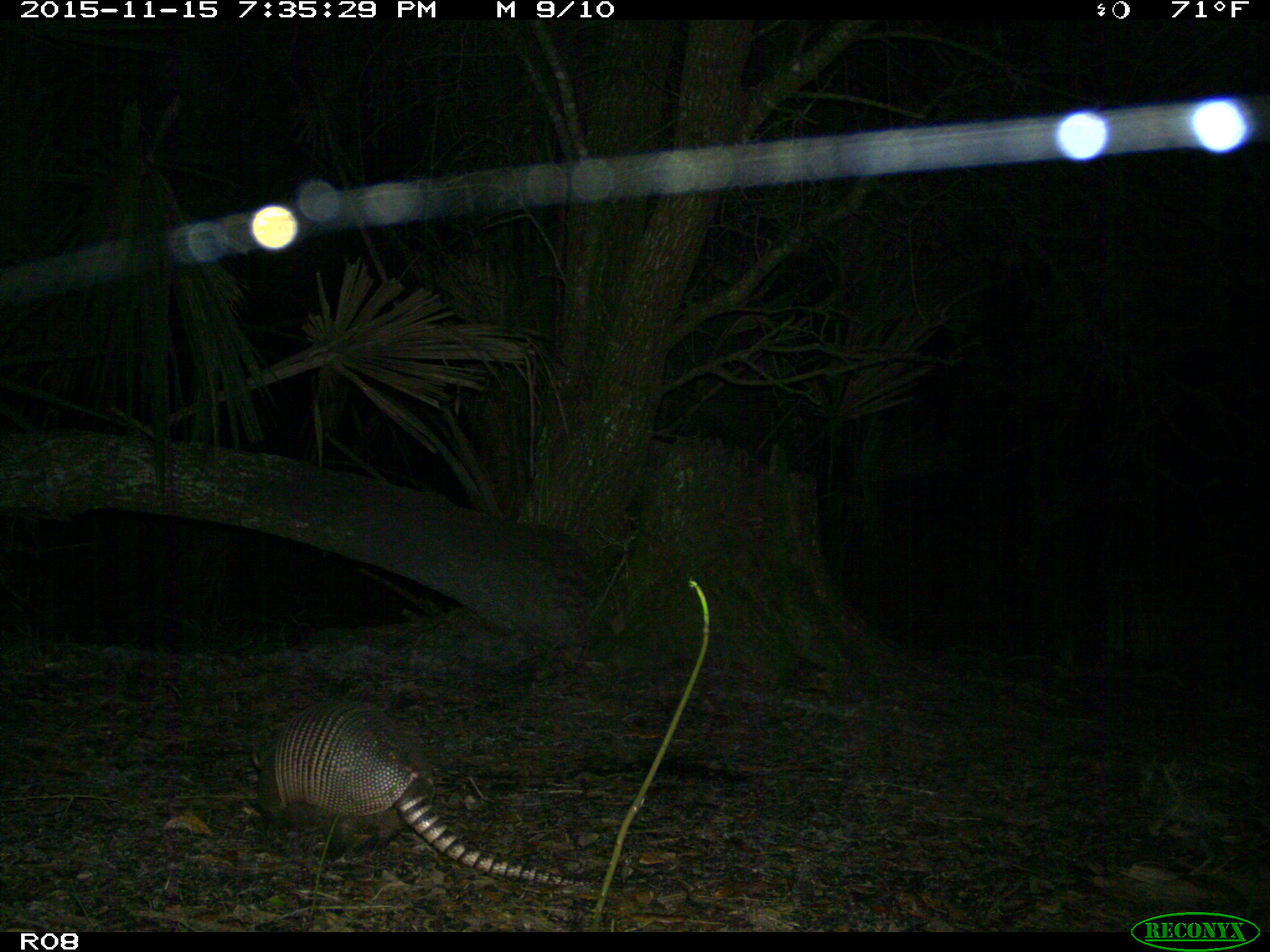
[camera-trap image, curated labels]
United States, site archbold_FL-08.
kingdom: Animalia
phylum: Chordata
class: Mammalia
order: Cingulata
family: Dasypodidae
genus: Dasypus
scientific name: Dasypus novemcinctus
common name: nine-banded armadillo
Dasypus novemcinctus (nine-banded armadillo).